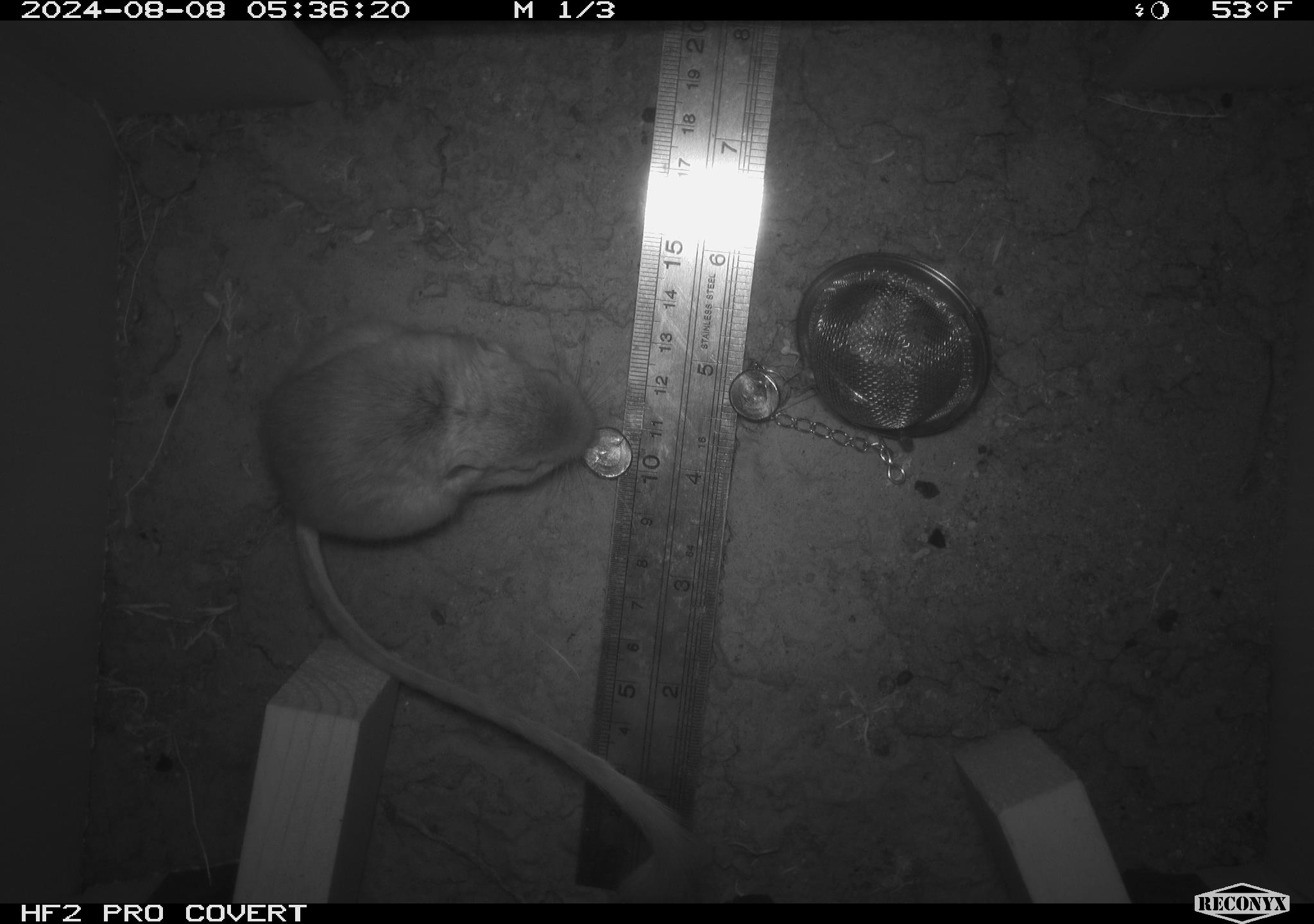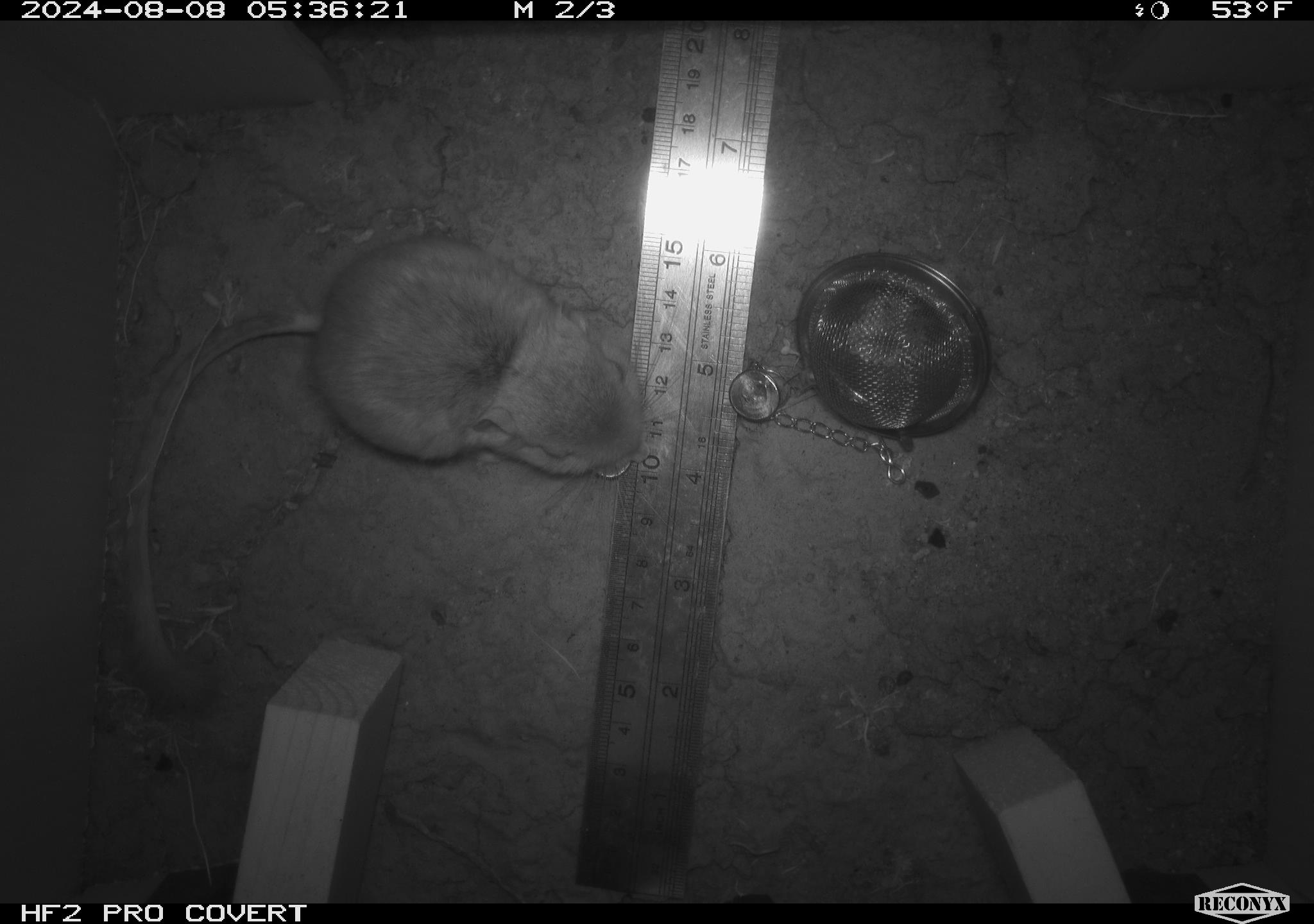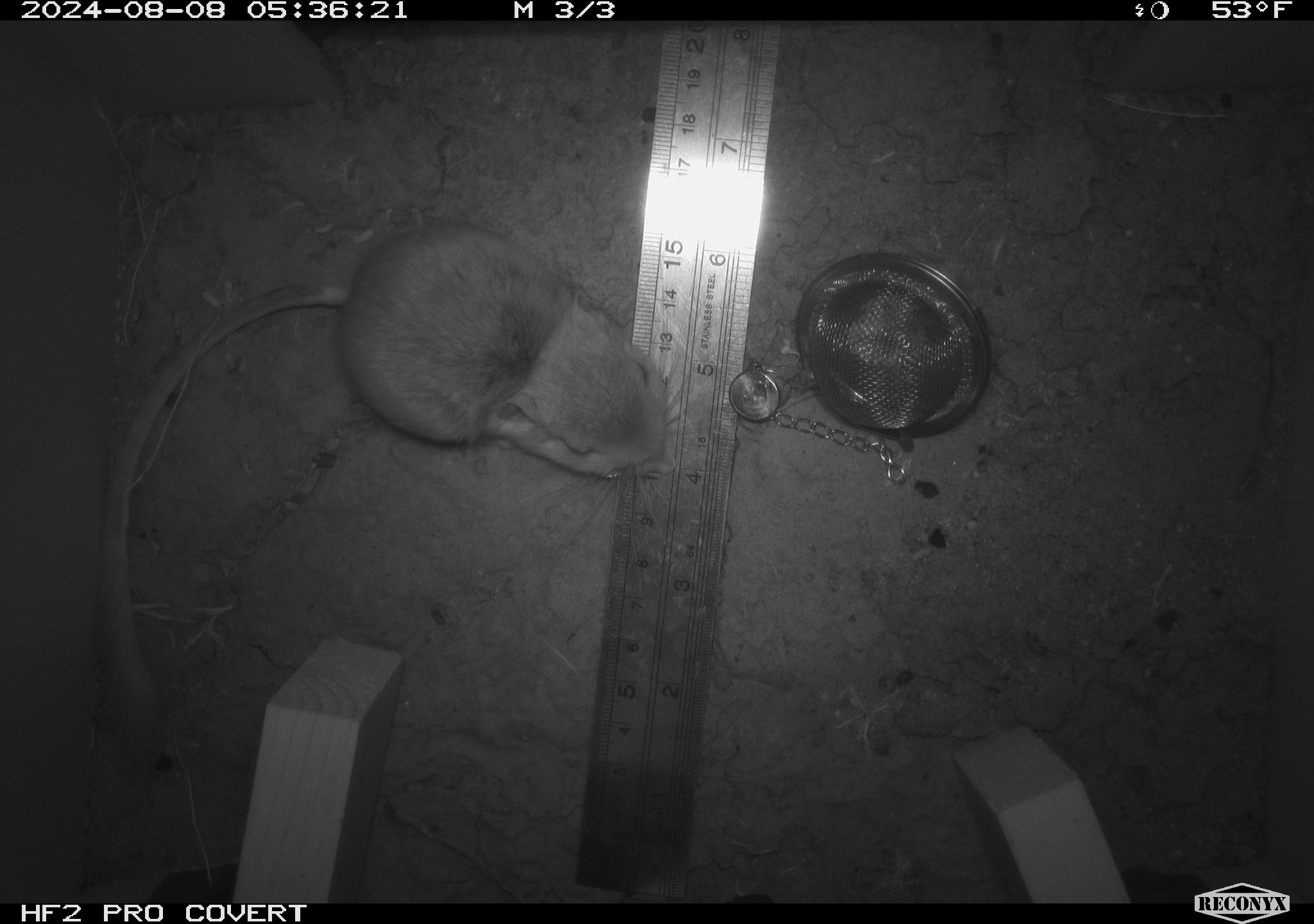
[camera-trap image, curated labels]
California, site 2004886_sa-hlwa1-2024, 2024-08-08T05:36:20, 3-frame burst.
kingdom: Animalia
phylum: Chordata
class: Mammalia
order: Rodentia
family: Heteromyidae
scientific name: Heteromyidae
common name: kangaroo rats and pocket mice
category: heteromyidae family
Heteromyidae family (kangaroo rats and pocket mice) (Heteromyidae).